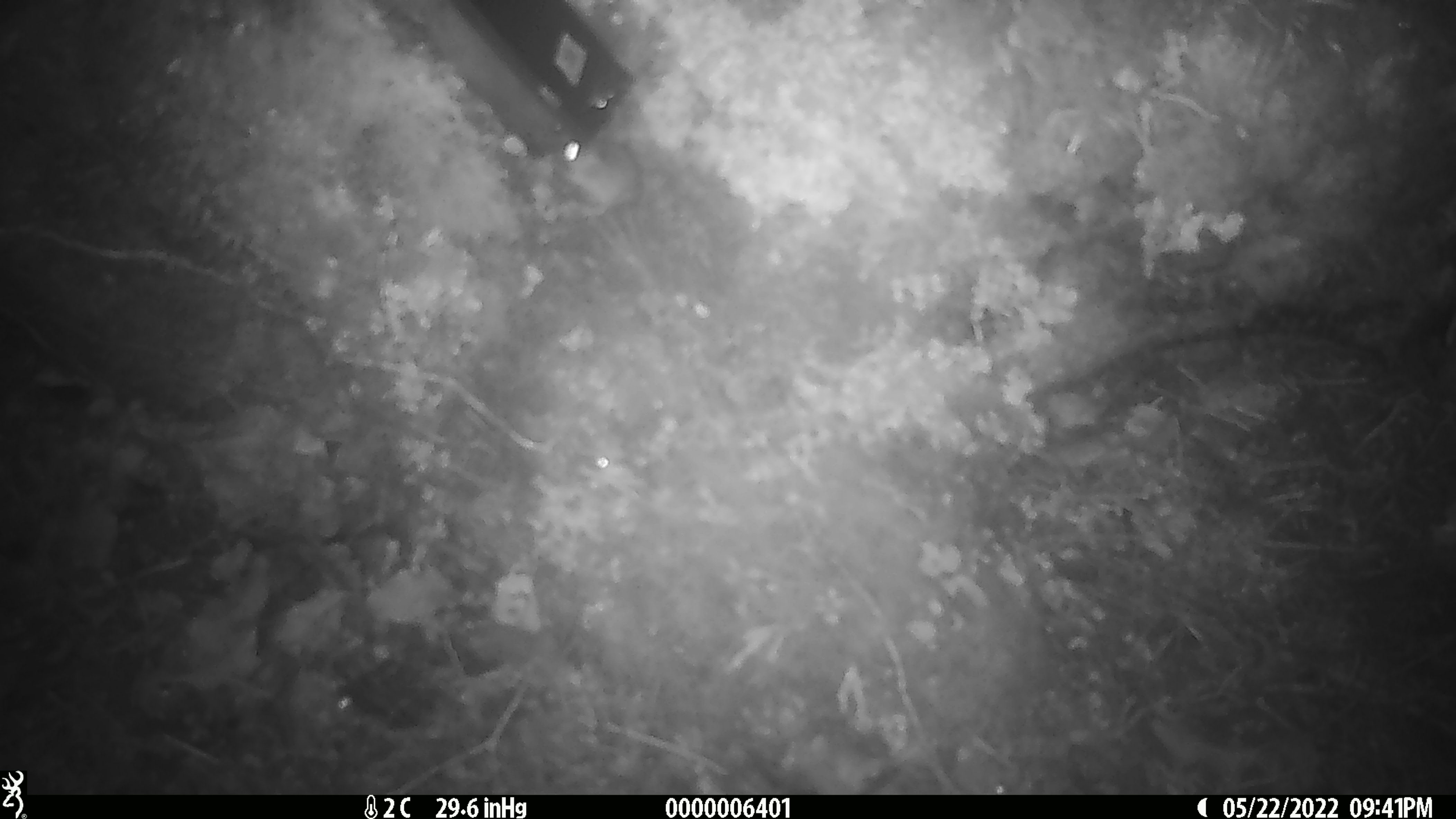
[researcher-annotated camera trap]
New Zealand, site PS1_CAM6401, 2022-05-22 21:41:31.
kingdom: Animalia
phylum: Chordata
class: Mammalia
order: Rodentia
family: Muridae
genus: Mus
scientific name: Mus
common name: mouse